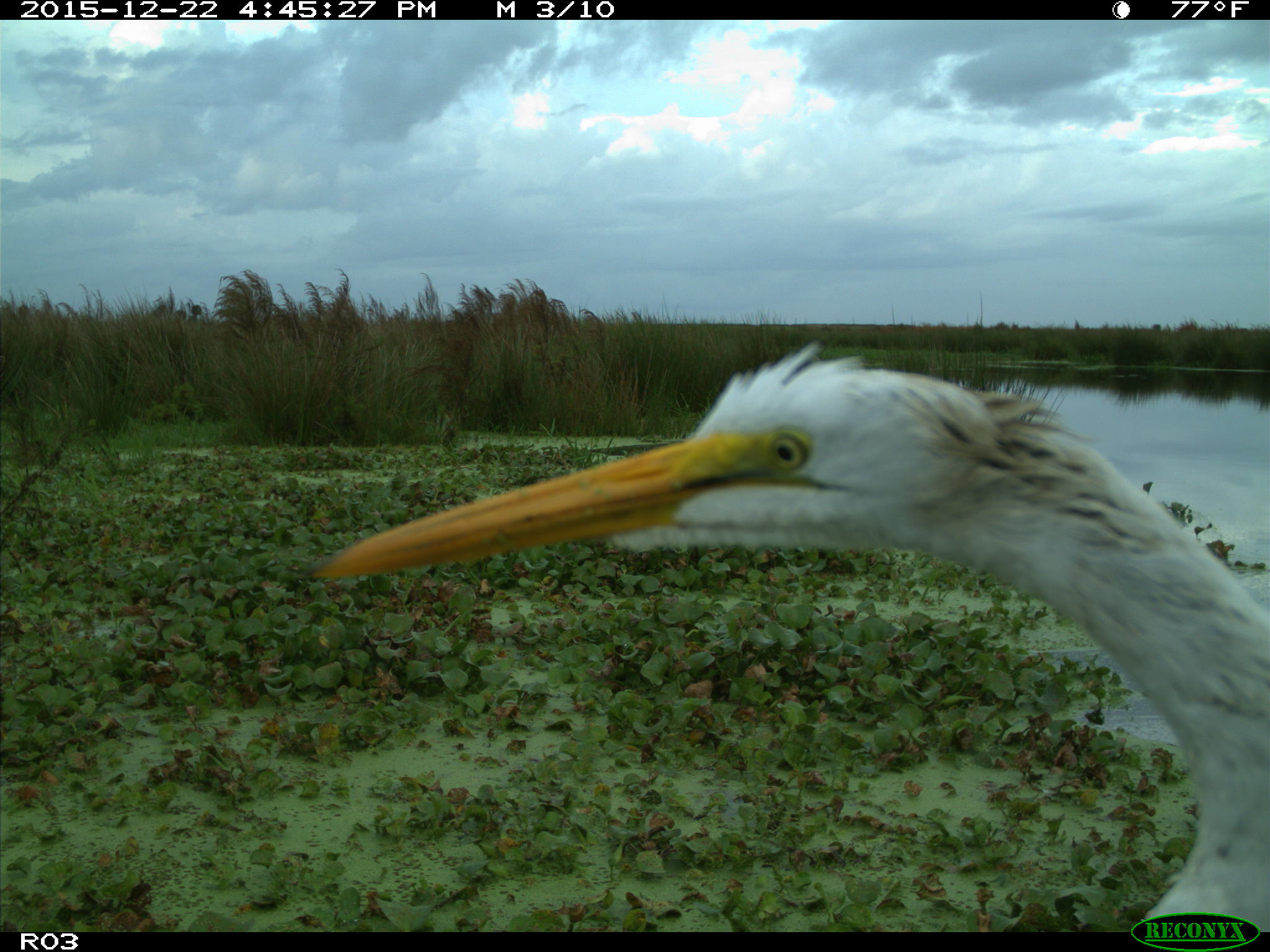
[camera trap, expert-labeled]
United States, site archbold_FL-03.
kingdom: Animalia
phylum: Chordata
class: Aves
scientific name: Aves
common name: birds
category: unidentified bird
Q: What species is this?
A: Unidentified bird (birds) (Aves).